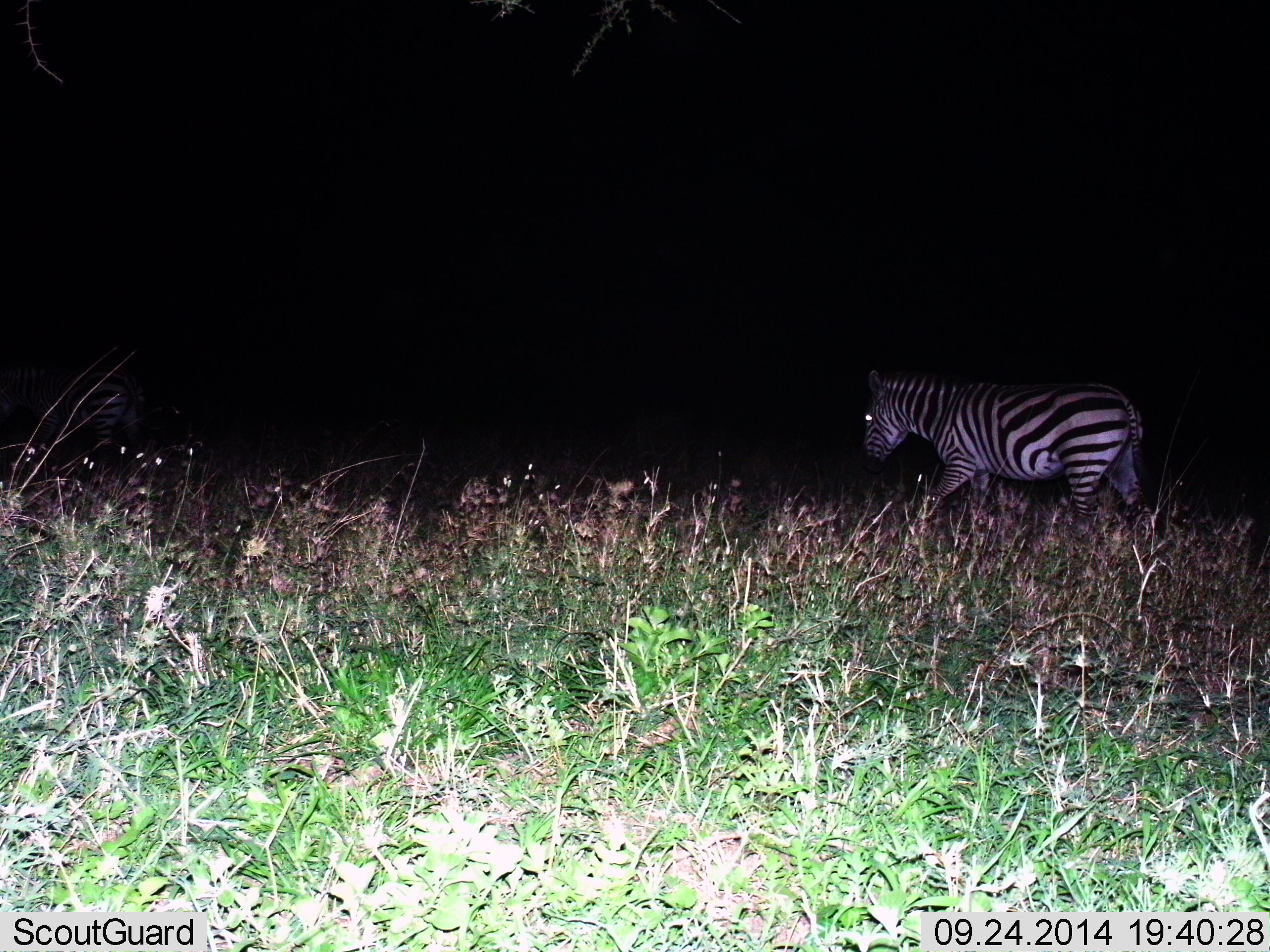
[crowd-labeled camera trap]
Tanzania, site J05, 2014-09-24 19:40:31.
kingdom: Animalia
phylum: Chordata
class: Mammalia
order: Perissodactyla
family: Equidae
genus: Equus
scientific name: Equus quagga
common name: plains zebra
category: zebra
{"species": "zebra (plains zebra) (Equus quagga)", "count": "1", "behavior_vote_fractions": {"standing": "20%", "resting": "0%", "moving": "90%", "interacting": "0%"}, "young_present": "0%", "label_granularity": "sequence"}